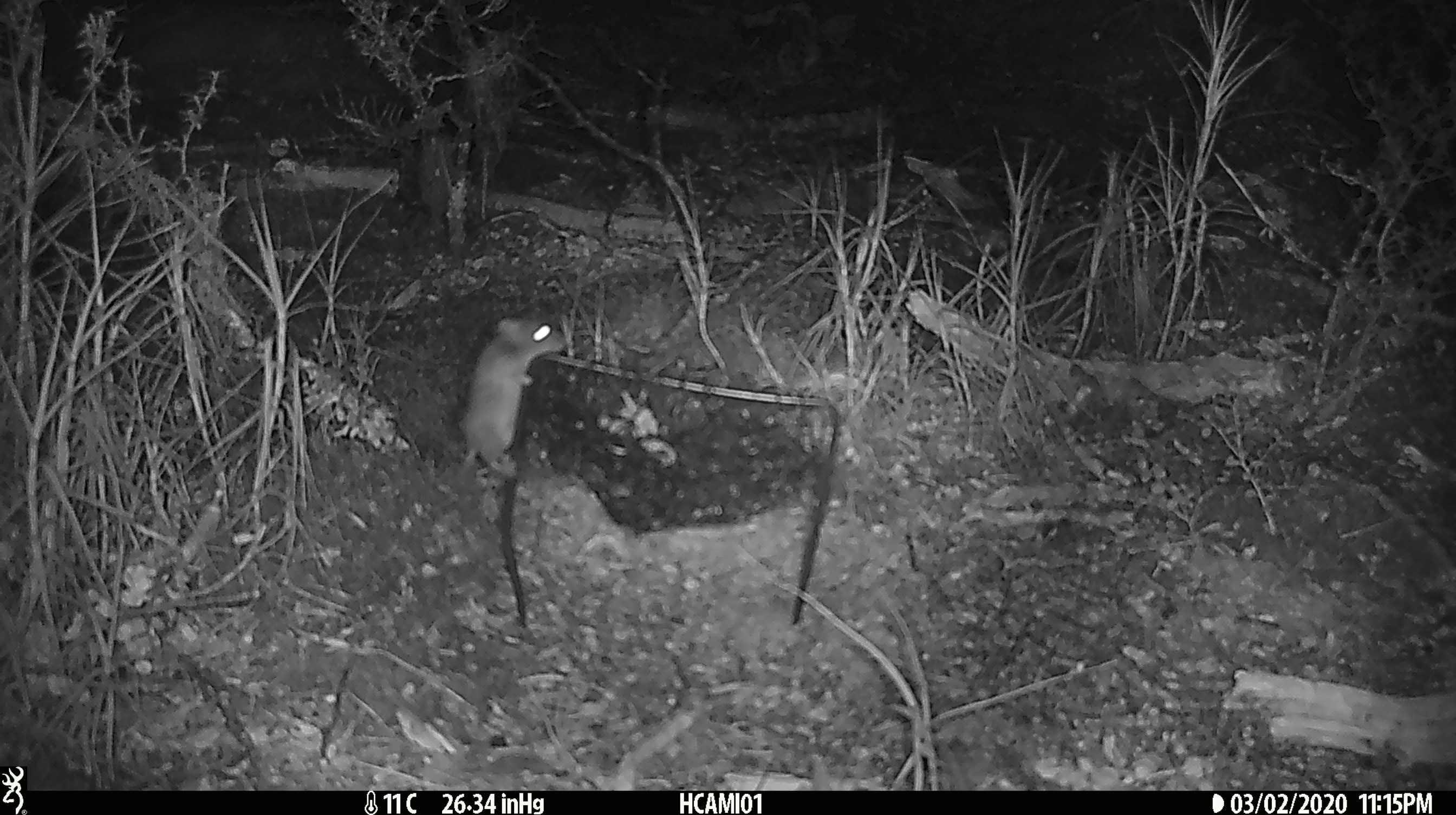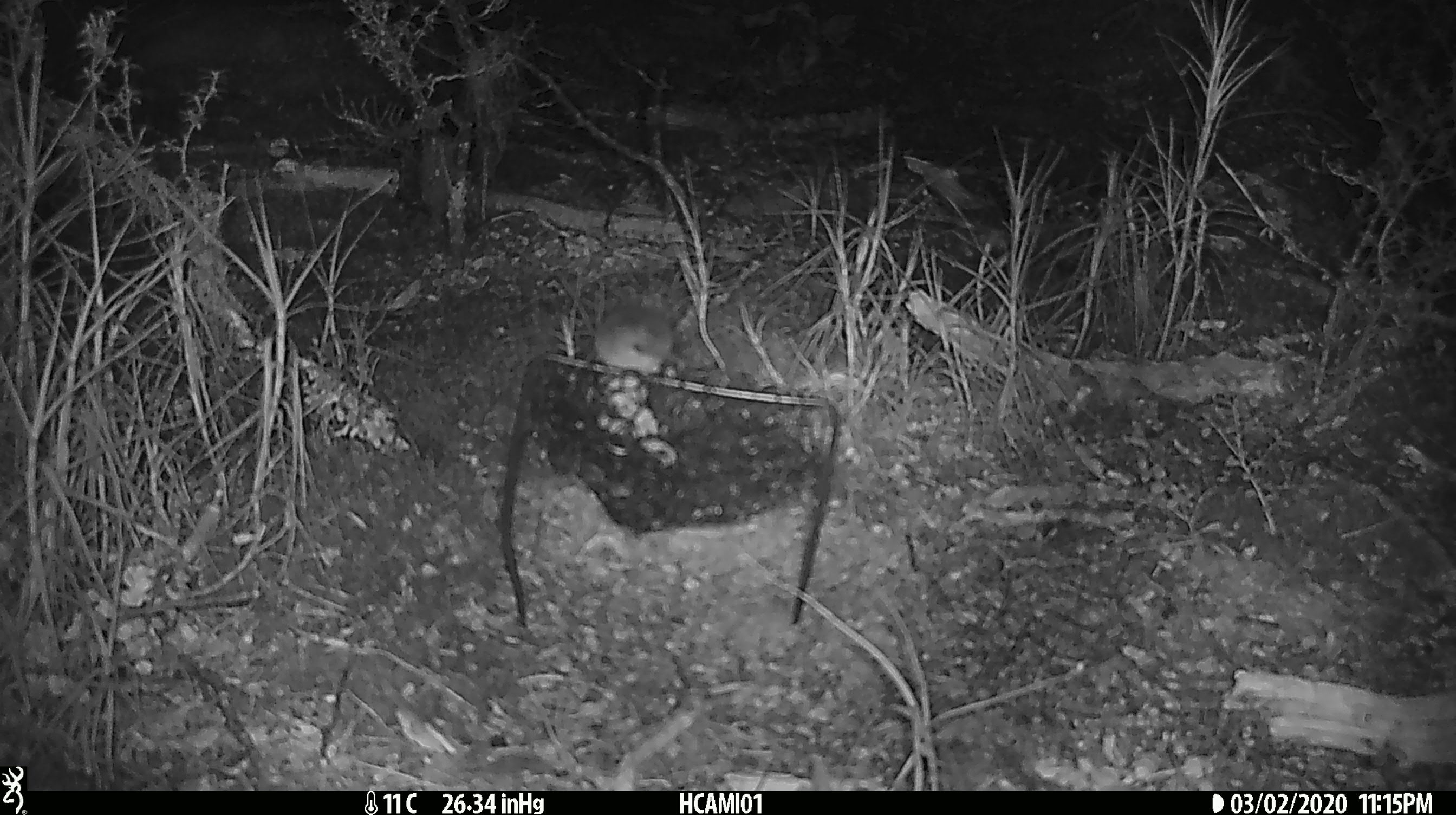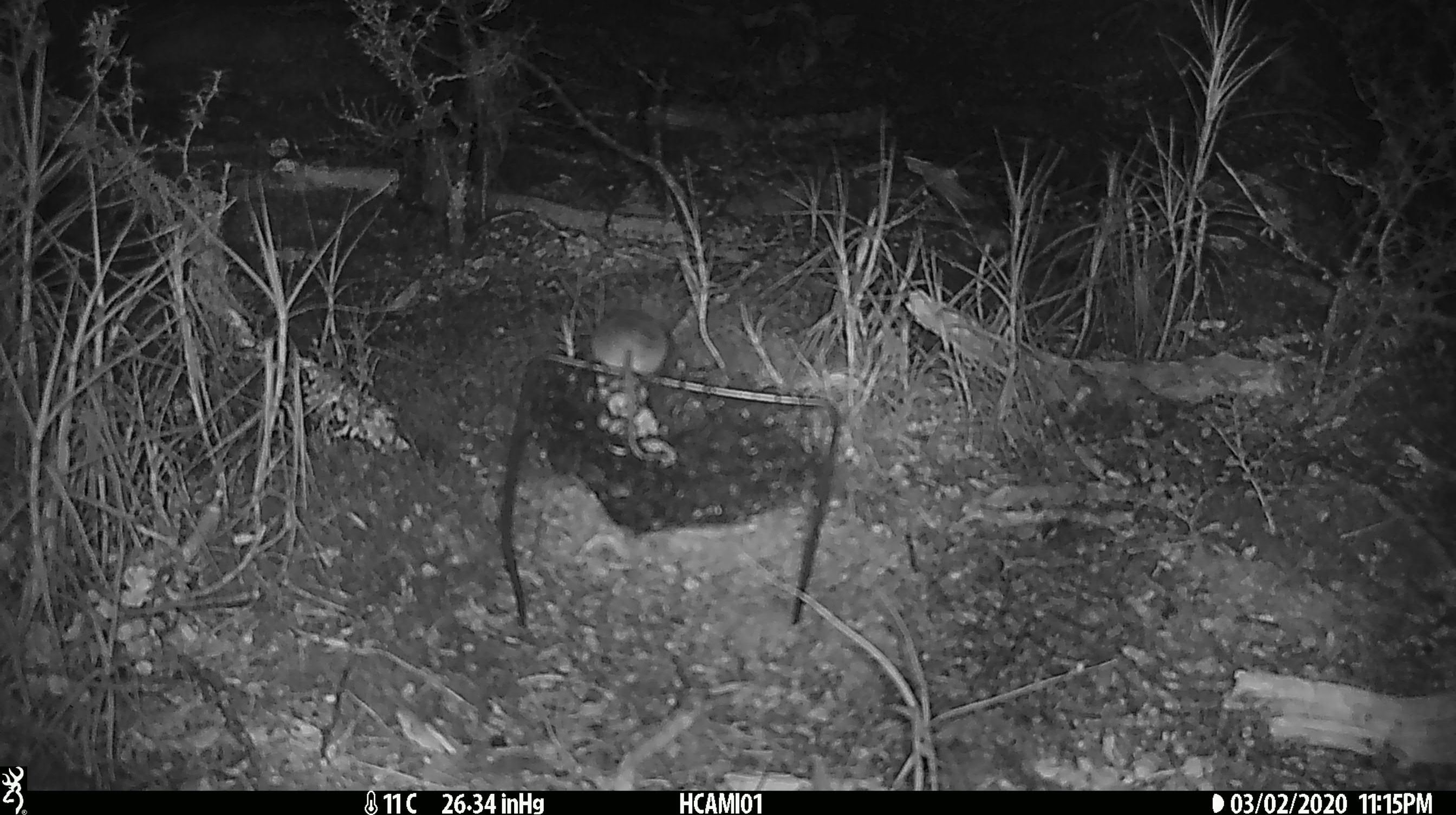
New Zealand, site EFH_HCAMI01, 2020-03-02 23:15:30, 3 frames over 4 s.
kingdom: Animalia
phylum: Chordata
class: Mammalia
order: Rodentia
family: Muridae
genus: Mus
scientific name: Mus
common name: mouse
Mouse (Mus).